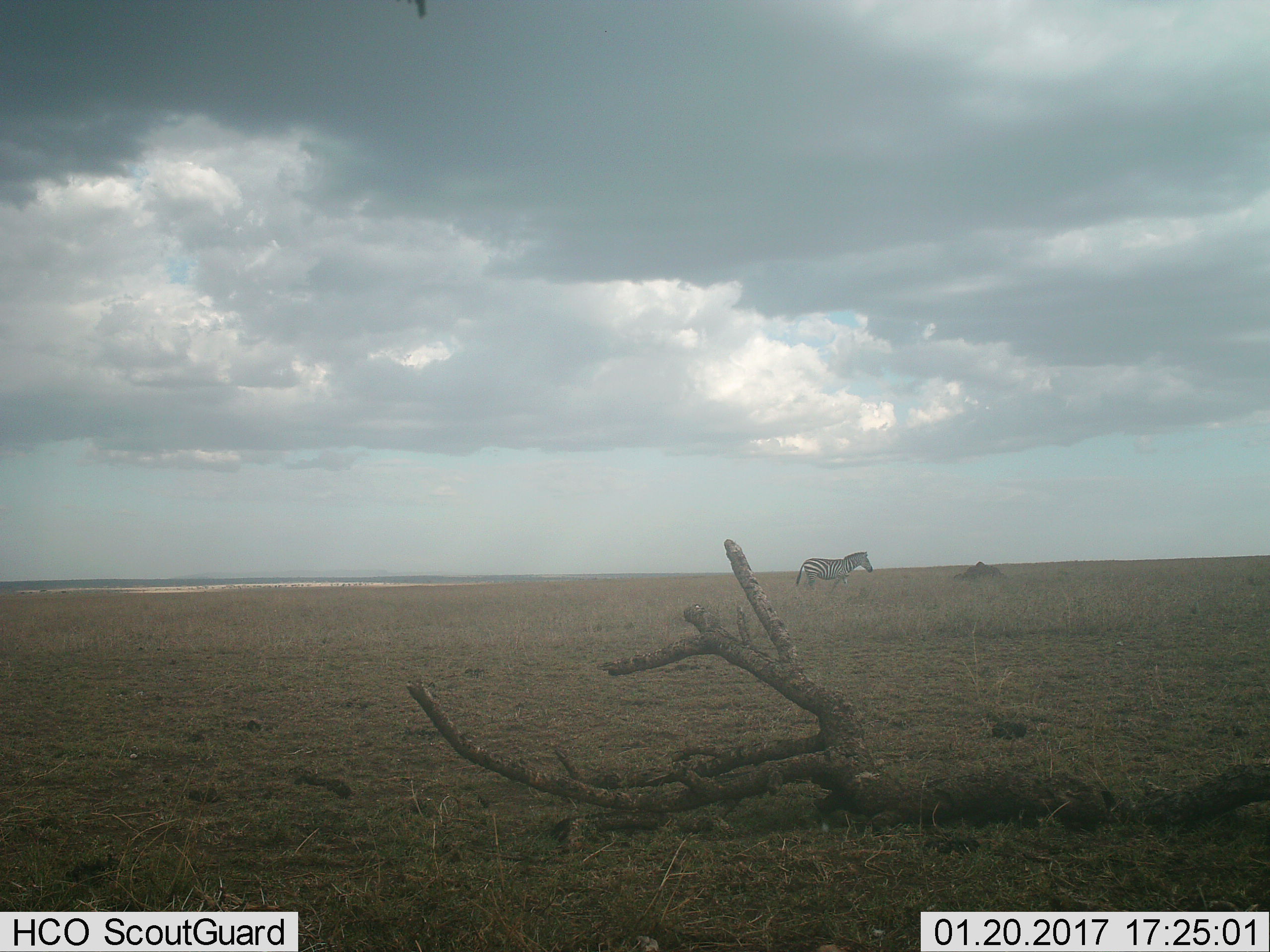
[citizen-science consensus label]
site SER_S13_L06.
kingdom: Animalia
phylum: Chordata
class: Mammalia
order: Perissodactyla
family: Equidae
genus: Equus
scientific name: Equus quagga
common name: plains zebra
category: zebraplains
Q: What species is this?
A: Zebraplains (plains zebra) (Equus quagga).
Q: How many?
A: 1.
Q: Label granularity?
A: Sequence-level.